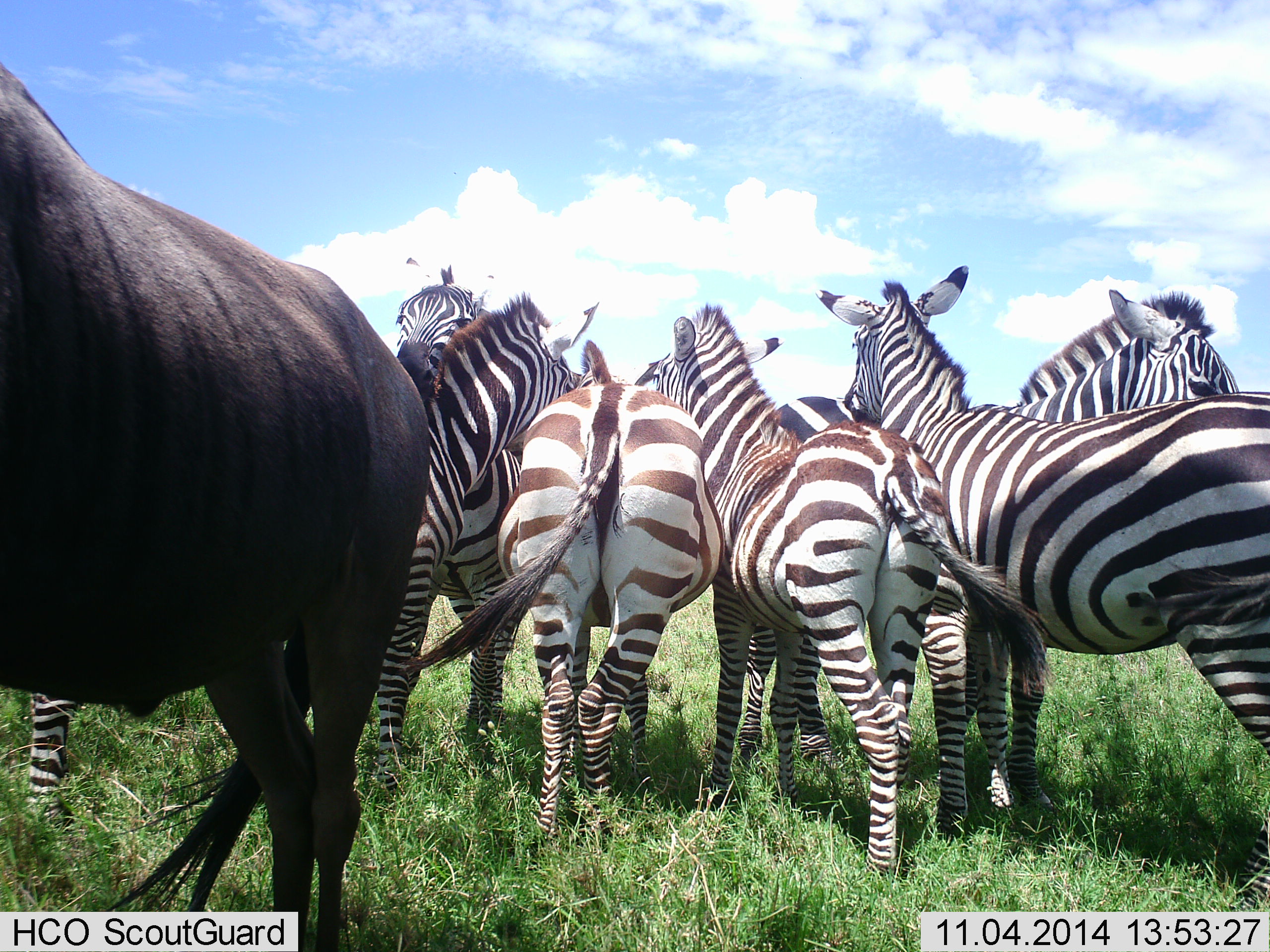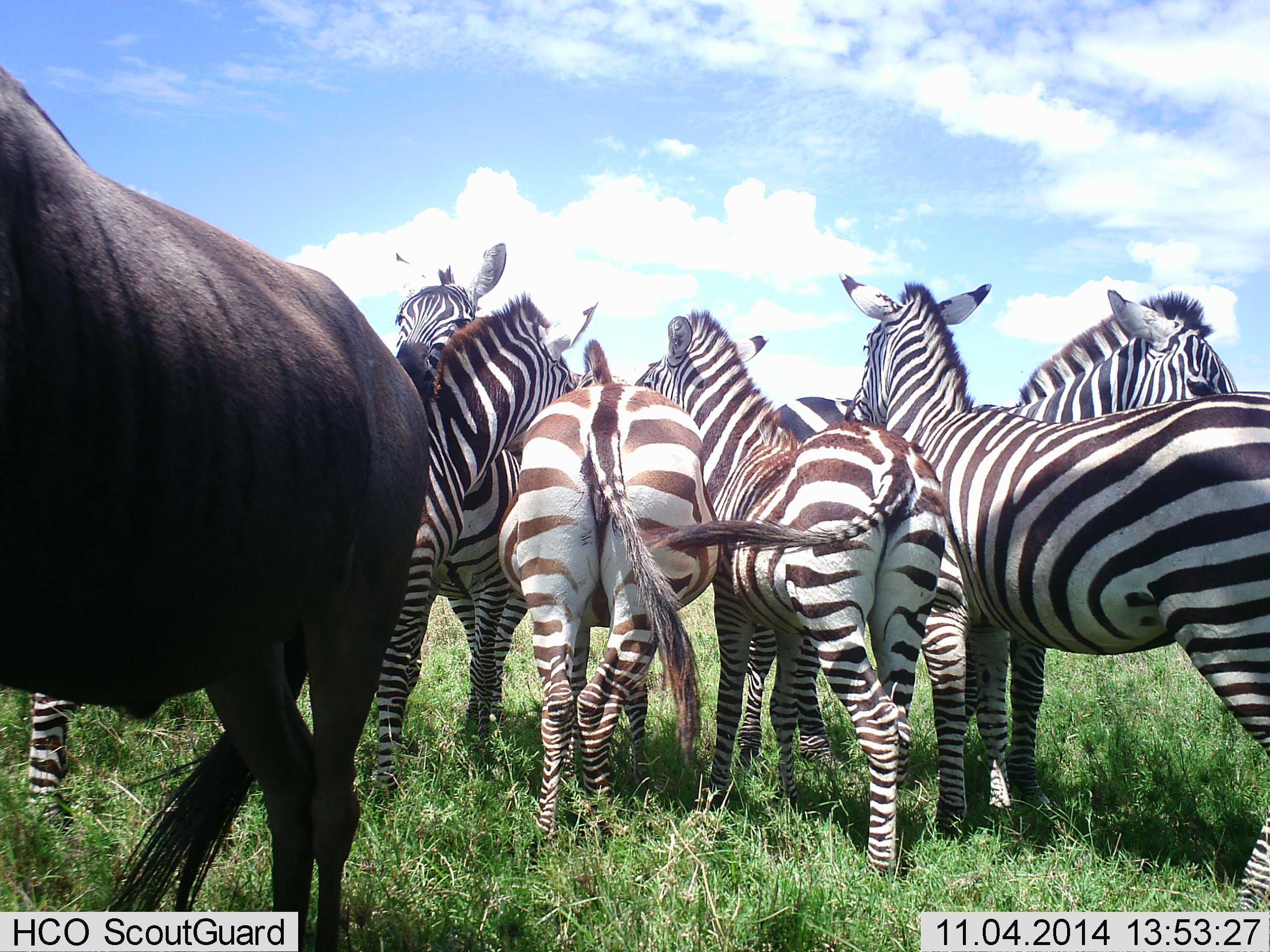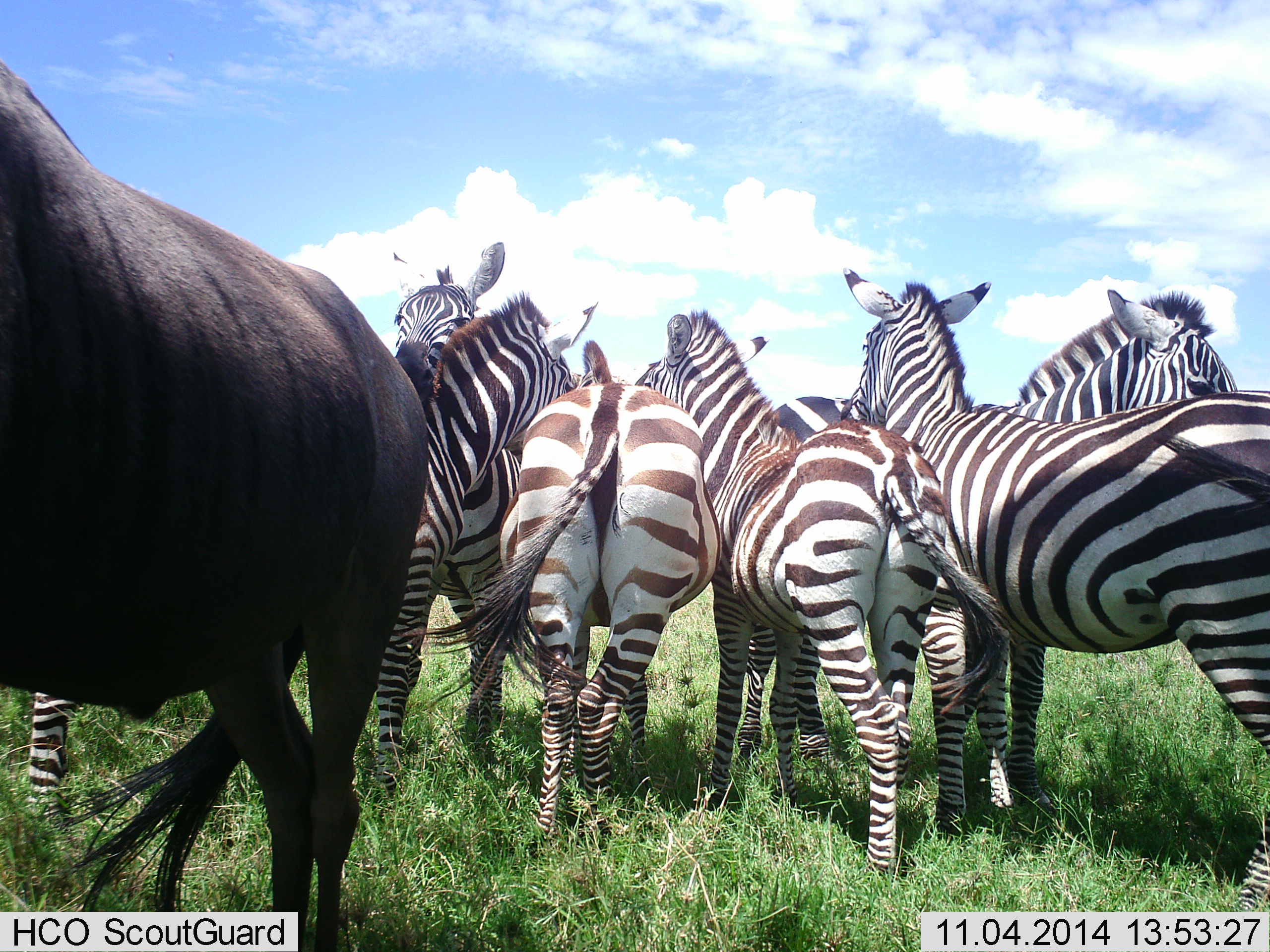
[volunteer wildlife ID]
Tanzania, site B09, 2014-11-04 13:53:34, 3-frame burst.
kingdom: Animalia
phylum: Chordata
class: Mammalia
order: Artiodactyla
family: Bovidae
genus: Connochaetes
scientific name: Connochaetes taurinus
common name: blue wildebeest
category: wildebeest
Wildebeest (blue wildebeest) (Connochaetes taurinus), count 1. Behavior (volunteer vote fractions): standing 100%, resting 0%, moving 0%, interacting 0%. Young present (vote fraction): 0%. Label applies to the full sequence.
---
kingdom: Animalia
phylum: Chordata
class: Mammalia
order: Perissodactyla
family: Equidae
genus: Equus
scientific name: Equus quagga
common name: plains zebra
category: zebra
Zebra (plains zebra) (Equus quagga), count 6. Behavior (volunteer vote fractions): standing 82%, resting 0%, moving 0%, interacting 55%. Young present (vote fraction): 9%. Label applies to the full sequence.